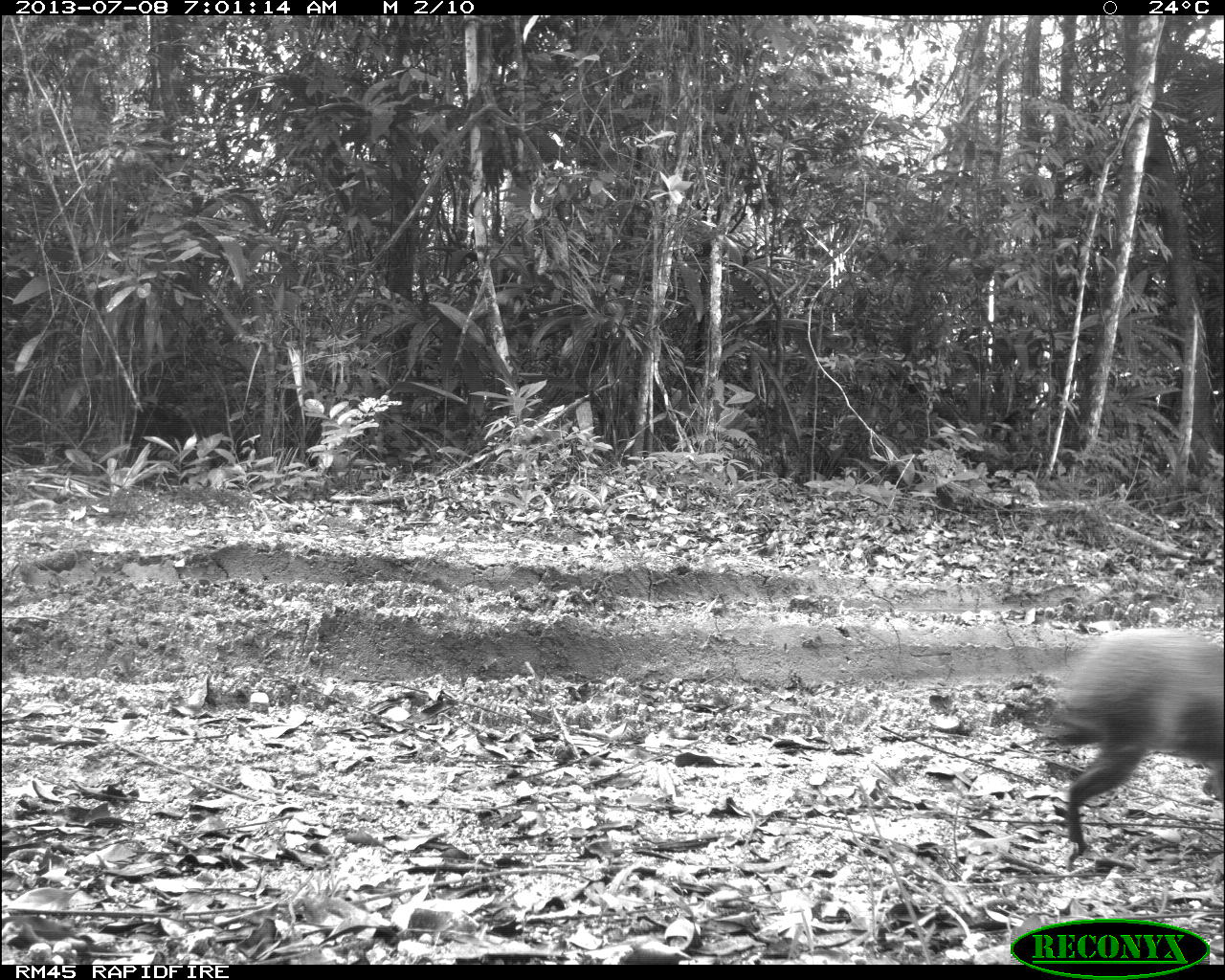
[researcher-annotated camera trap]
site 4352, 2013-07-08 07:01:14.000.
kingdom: Animalia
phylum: Chordata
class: Mammalia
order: Rodentia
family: Dasyproctidae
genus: Dasyprocta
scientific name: Dasyprocta punctata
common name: central american agouti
Dasyprocta punctata (central american agouti), count 1.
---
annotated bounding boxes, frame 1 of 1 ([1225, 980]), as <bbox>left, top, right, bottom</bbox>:
dasyprocta punctata: <bbox>1052, 626, 1223, 856</bbox>